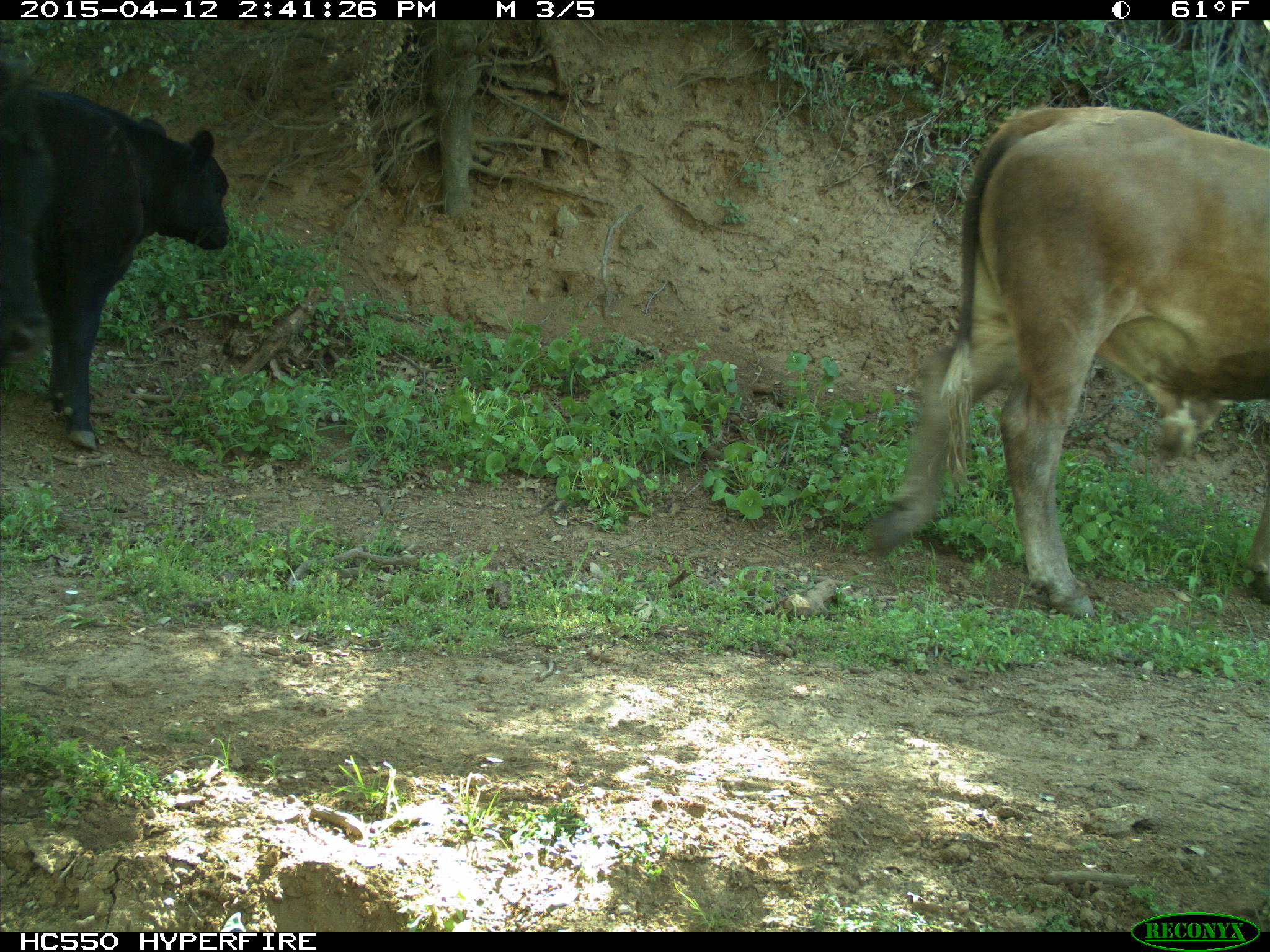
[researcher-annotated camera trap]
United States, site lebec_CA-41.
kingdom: Animalia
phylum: Chordata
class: Mammalia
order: Artiodactyla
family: Bovidae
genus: Bos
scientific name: Bos taurus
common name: domestic cow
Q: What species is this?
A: Bos taurus (domestic cow).